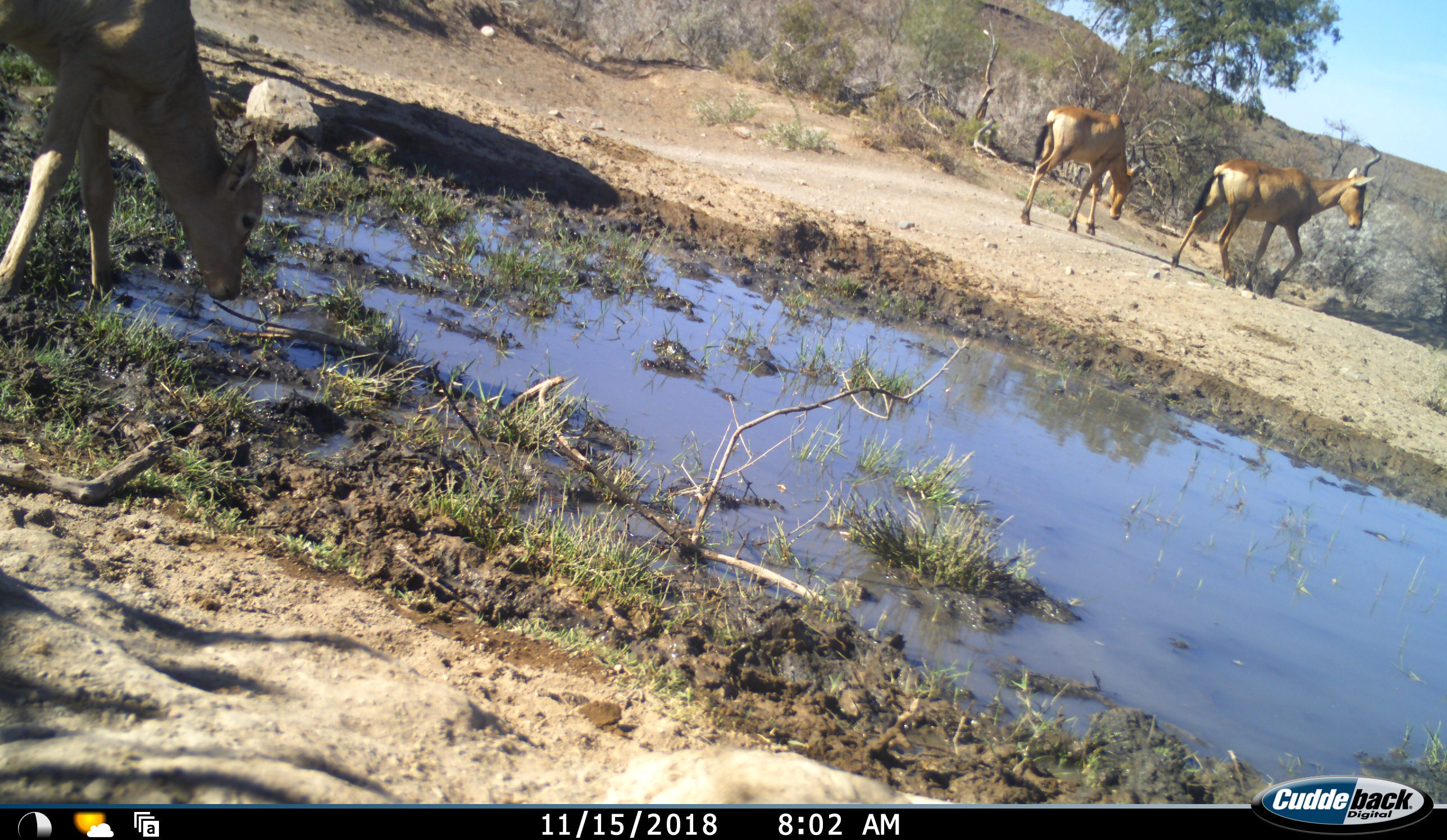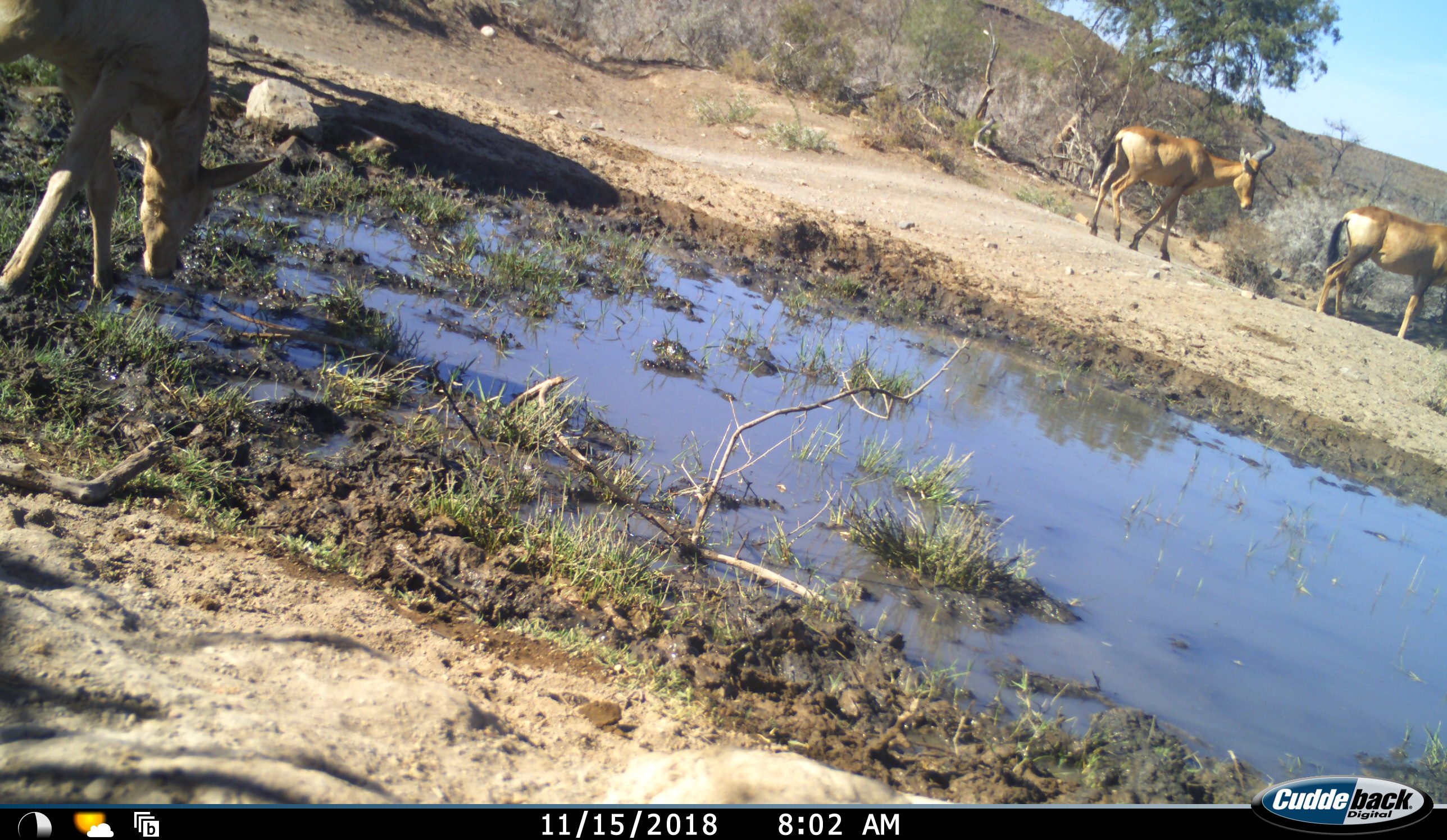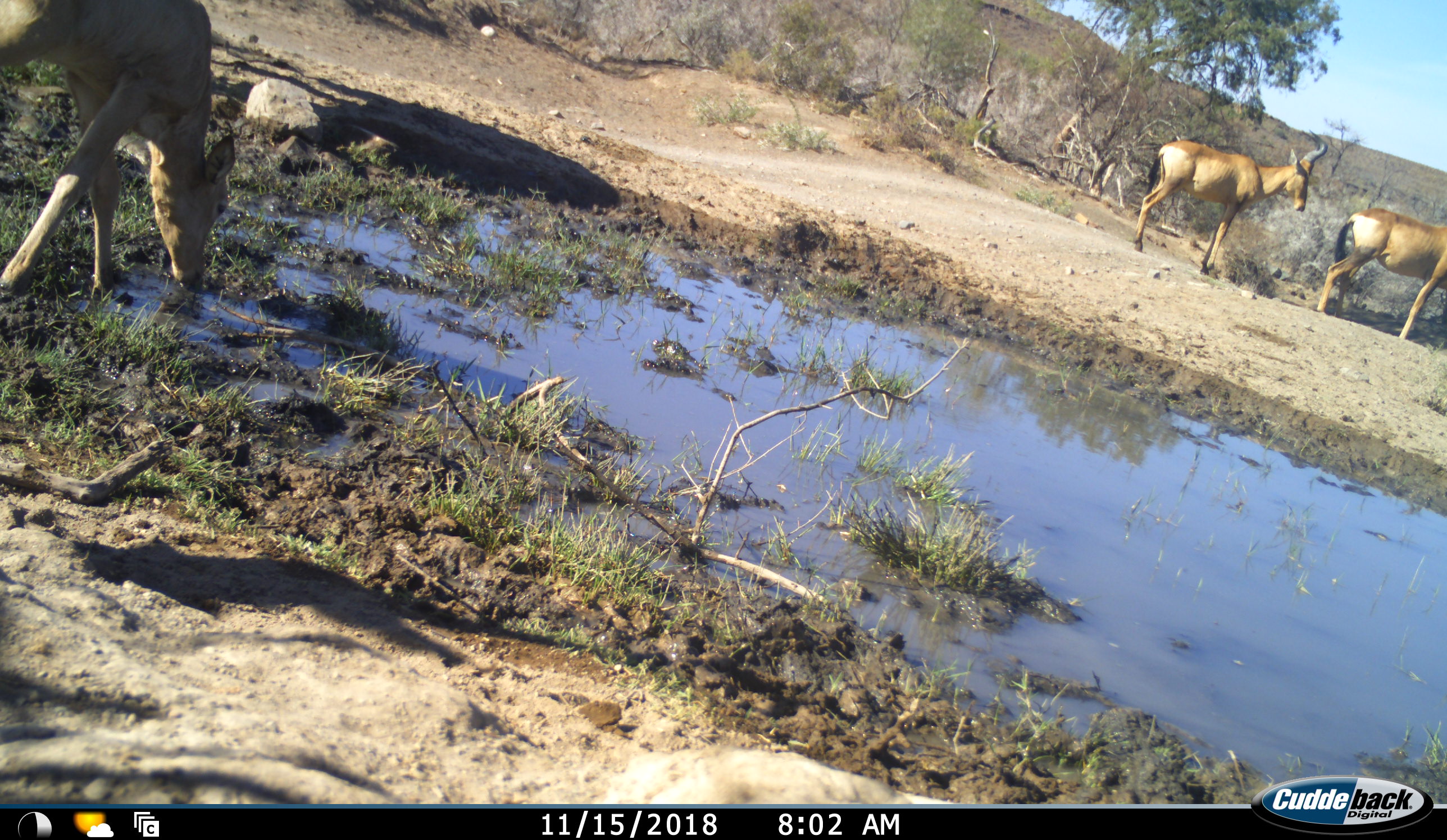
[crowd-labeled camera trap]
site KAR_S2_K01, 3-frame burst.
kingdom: Animalia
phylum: Chordata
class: Mammalia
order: Artiodactyla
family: Bovidae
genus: Alcelaphus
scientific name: Alcelaphus buselaphus caama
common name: red hartebeest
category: hartebeestred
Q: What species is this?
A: Hartebeestred (red hartebeest) (Alcelaphus buselaphus caama).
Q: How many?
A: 2.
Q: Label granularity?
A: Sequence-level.